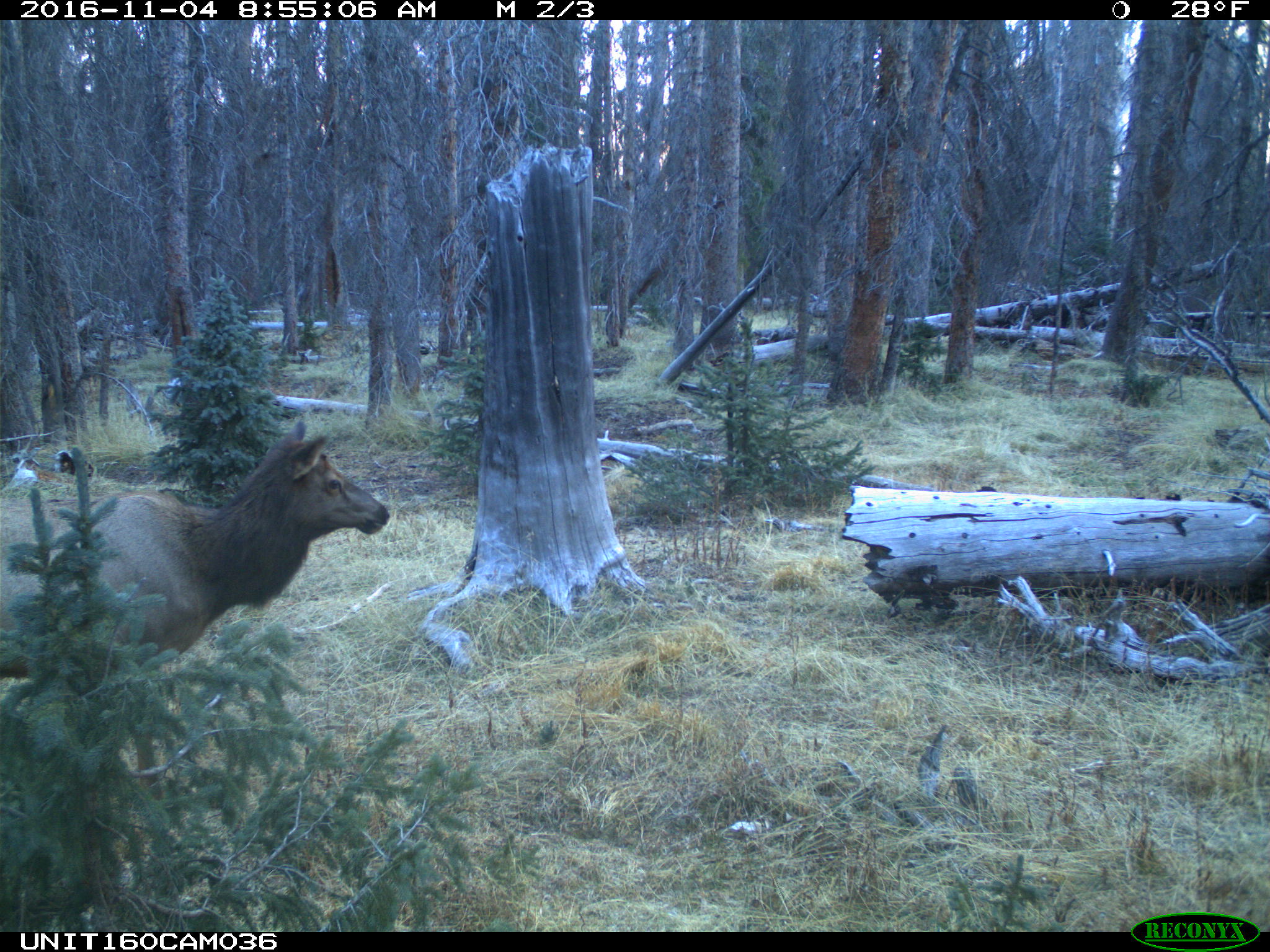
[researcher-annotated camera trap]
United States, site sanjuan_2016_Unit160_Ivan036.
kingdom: Animalia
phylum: Chordata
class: Mammalia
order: Artiodactyla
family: Cervidae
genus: Cervus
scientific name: Cervus elaphus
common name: red deer